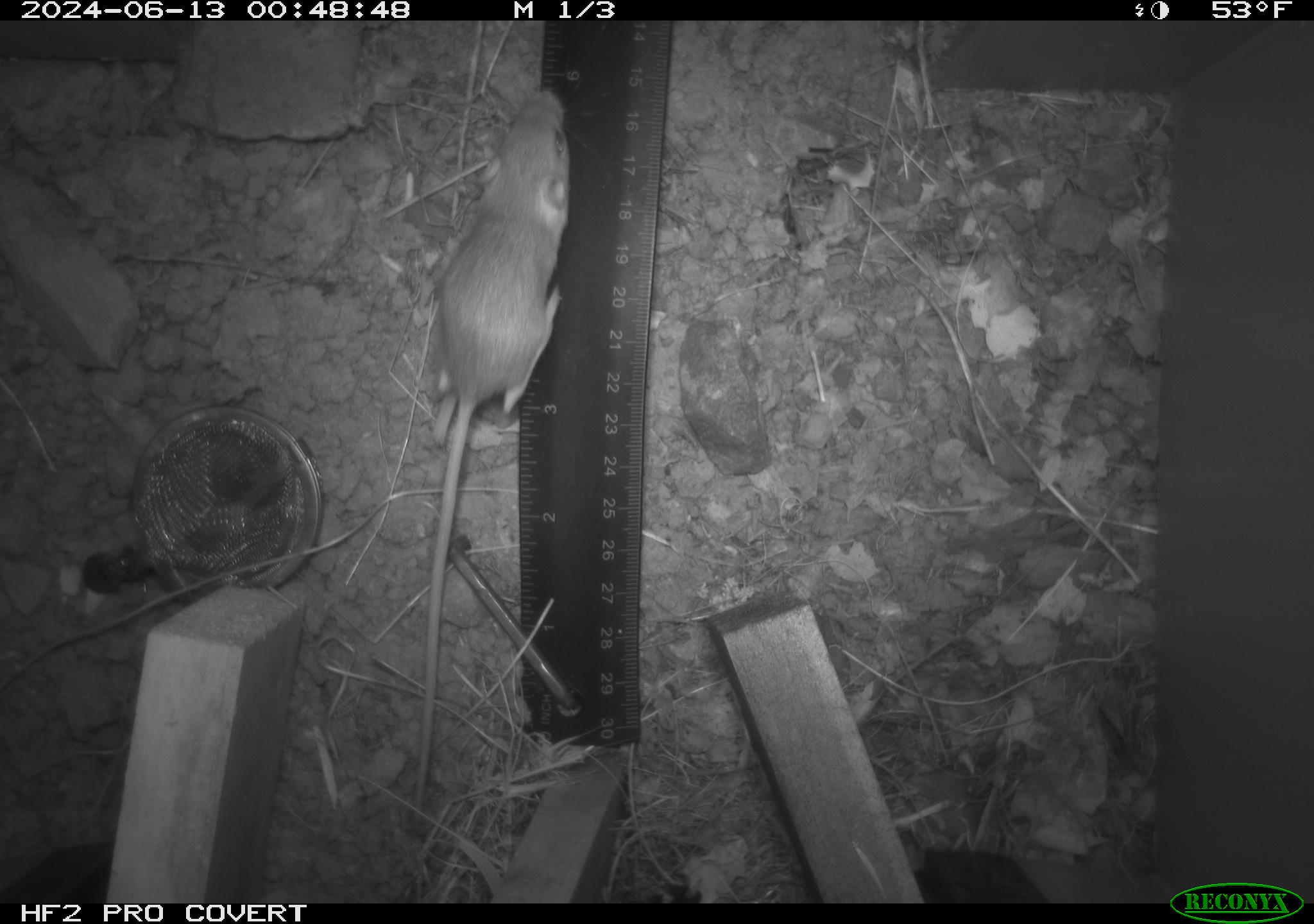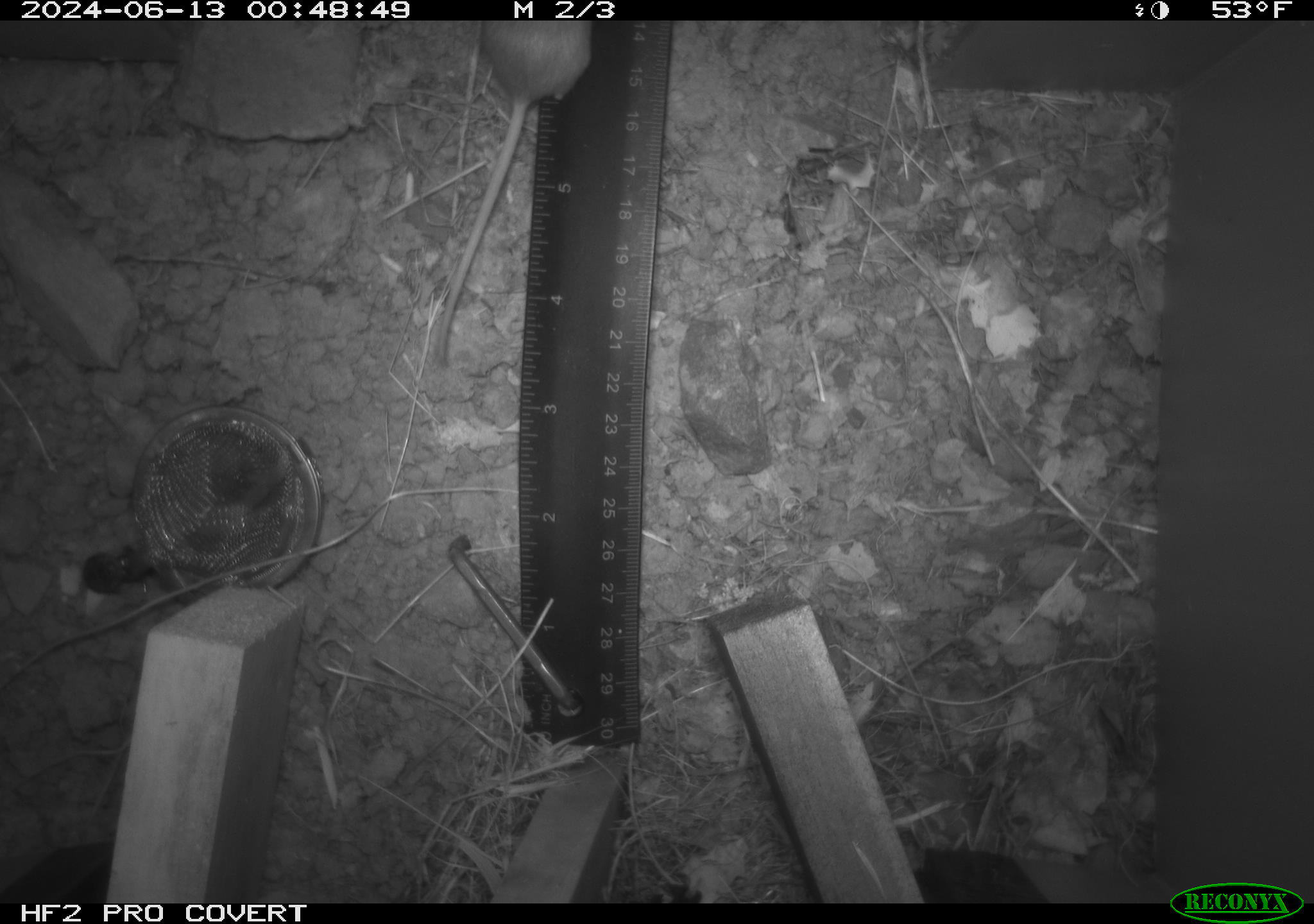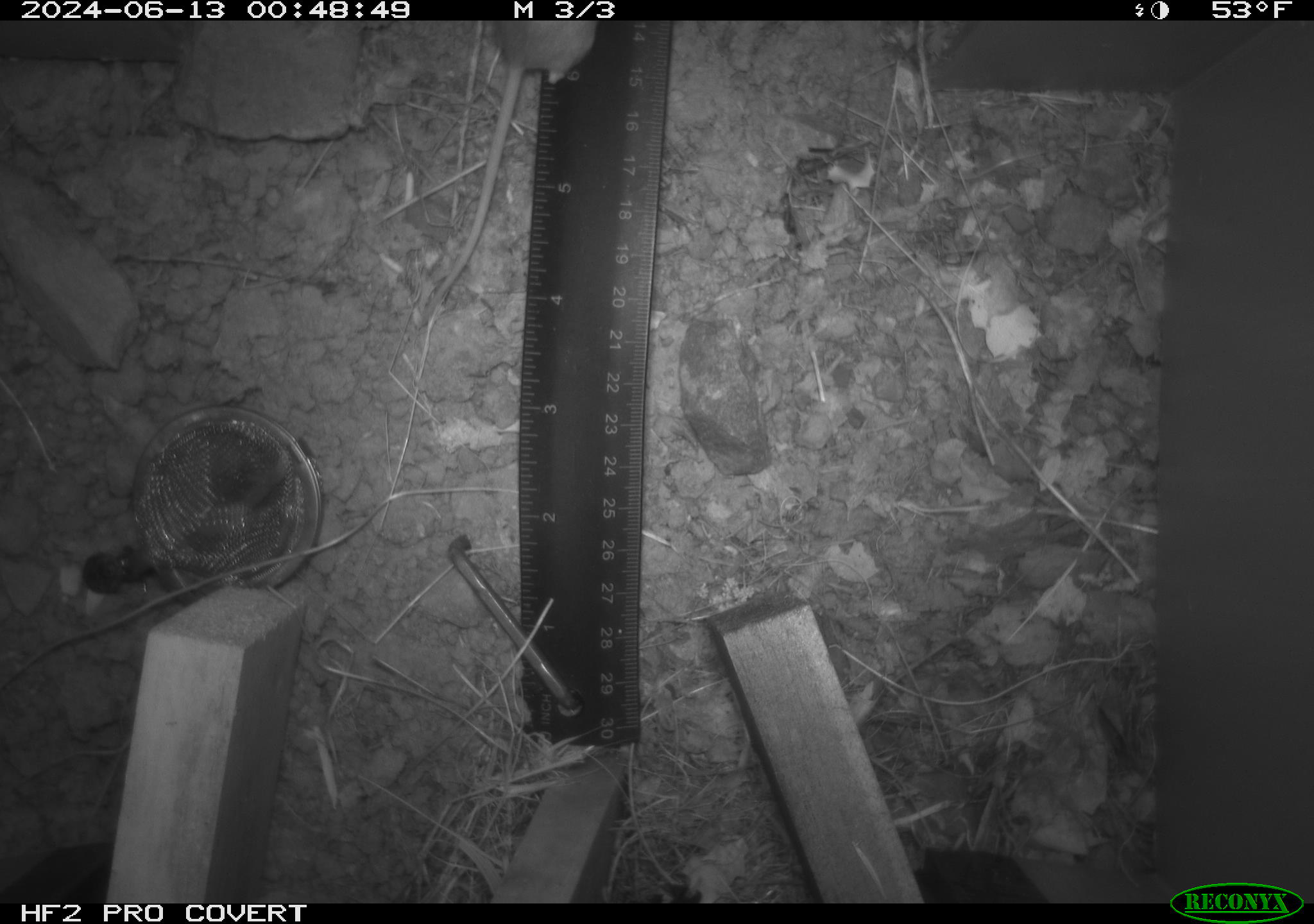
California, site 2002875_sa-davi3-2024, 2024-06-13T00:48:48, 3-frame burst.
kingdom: Animalia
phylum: Chordata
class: Mammalia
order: Rodentia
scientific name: Rodentia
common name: mouse species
Mouse species (Rodentia).